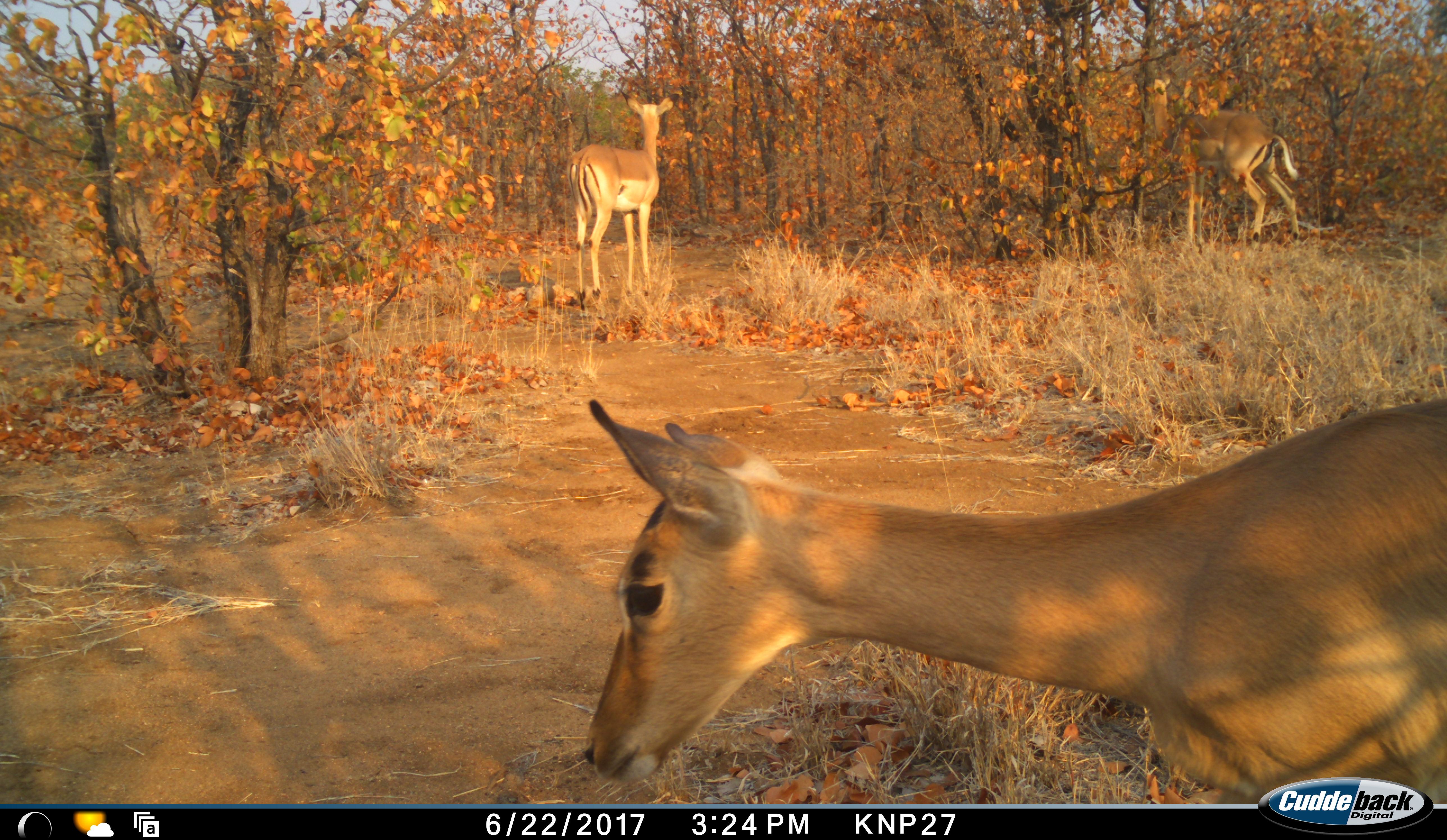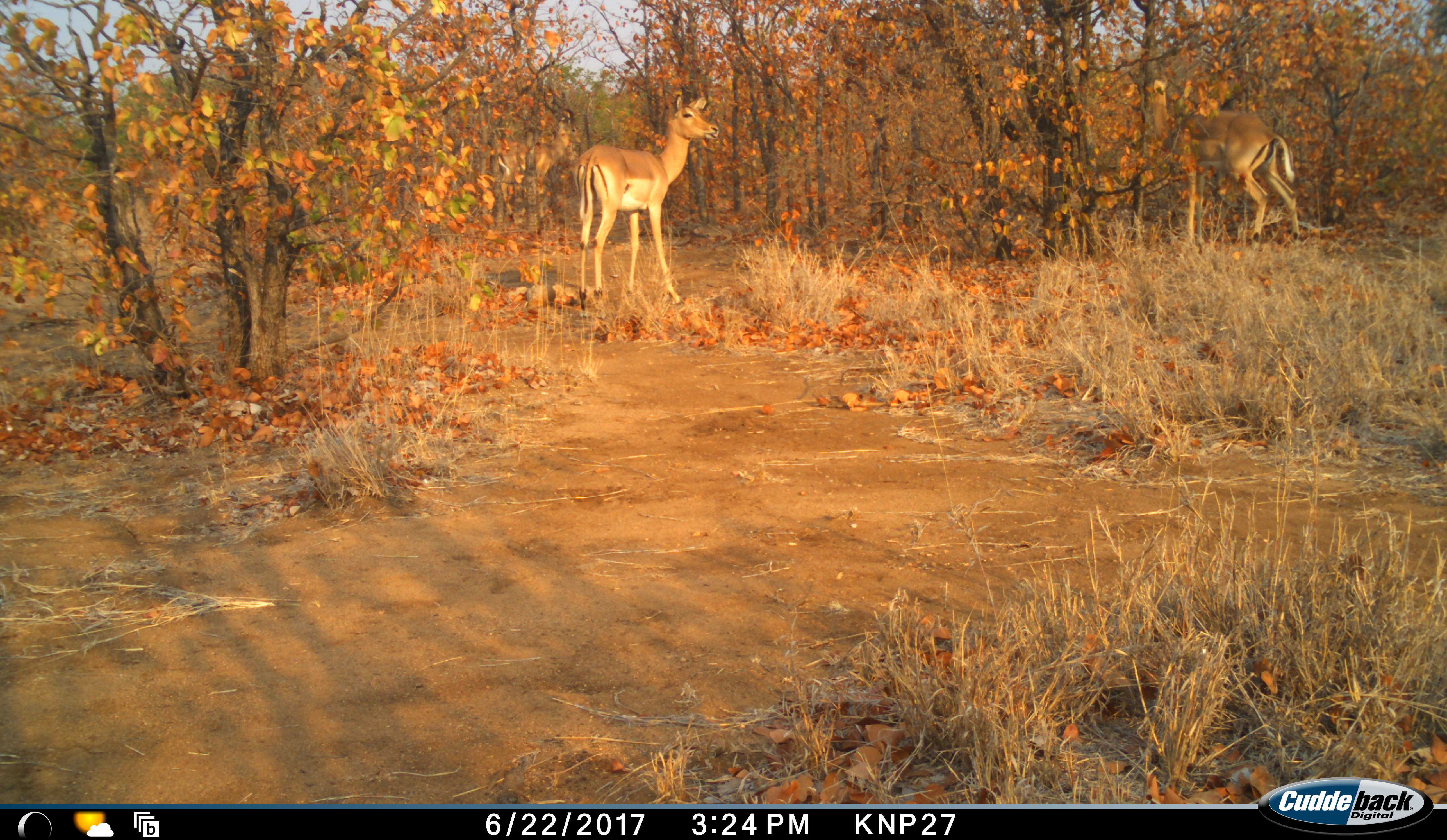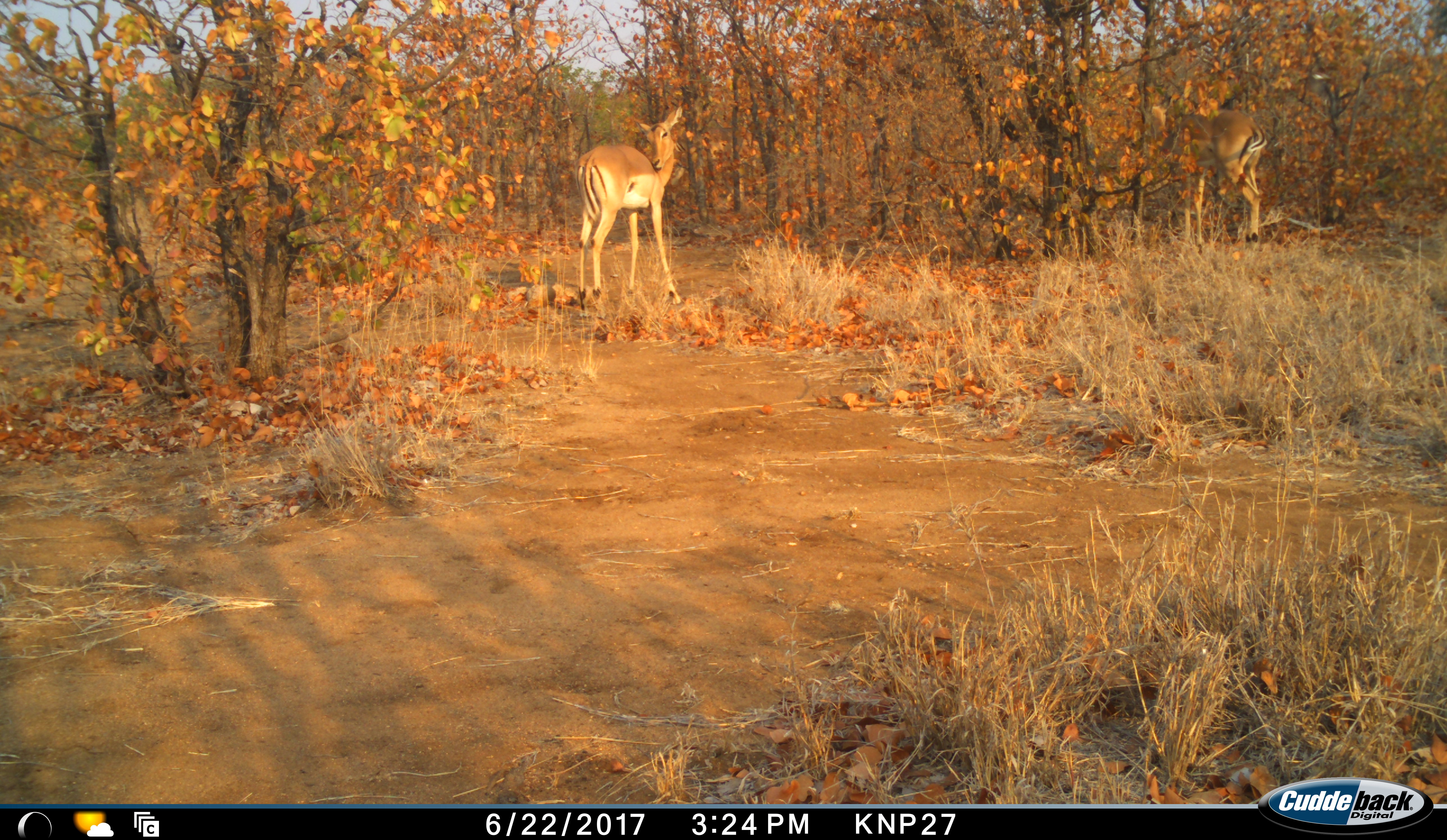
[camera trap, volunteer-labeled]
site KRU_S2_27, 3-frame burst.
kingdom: Animalia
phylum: Chordata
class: Mammalia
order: Artiodactyla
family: Bovidae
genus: Aepyceros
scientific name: Aepyceros melampus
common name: impala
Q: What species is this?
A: Impala (Aepyceros melampus).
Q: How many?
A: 3.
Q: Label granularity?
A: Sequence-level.